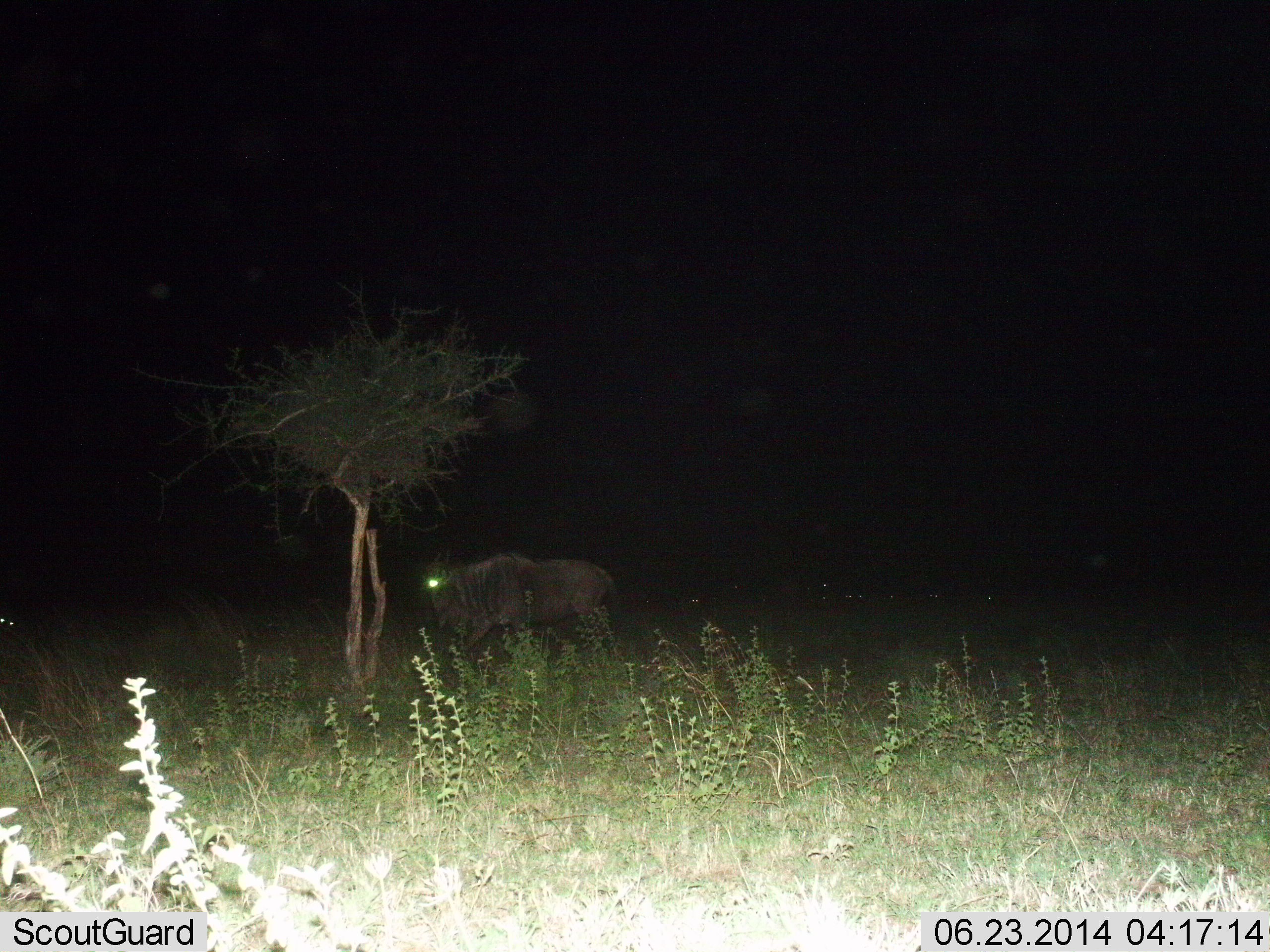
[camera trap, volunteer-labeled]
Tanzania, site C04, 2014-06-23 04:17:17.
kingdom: Animalia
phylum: Chordata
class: Mammalia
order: Artiodactyla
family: Bovidae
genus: Connochaetes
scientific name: Connochaetes taurinus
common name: blue wildebeest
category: wildebeest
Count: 1.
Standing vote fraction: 50%.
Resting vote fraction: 0%.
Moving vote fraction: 50%.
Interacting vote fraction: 0%.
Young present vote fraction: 0%.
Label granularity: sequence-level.